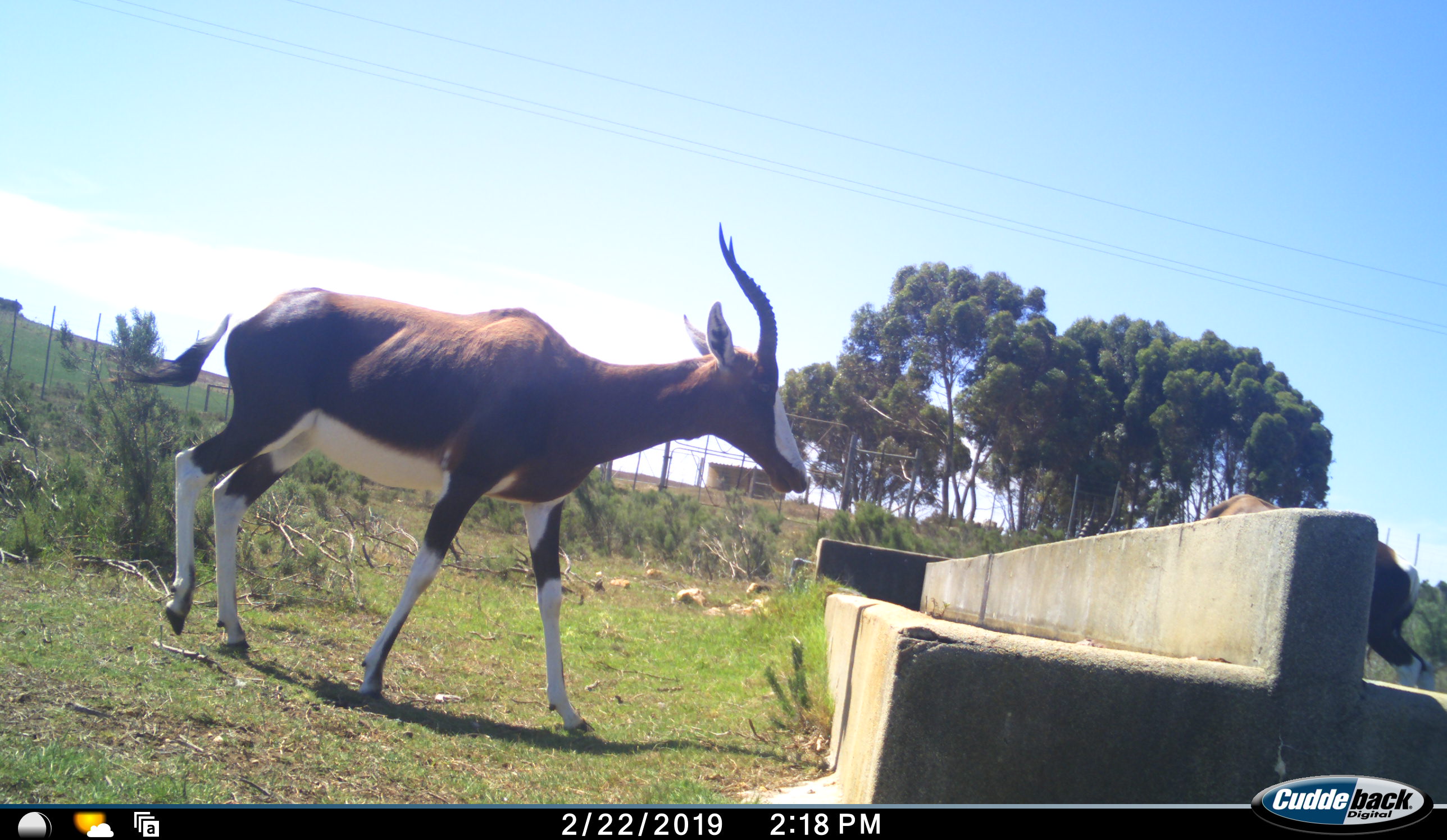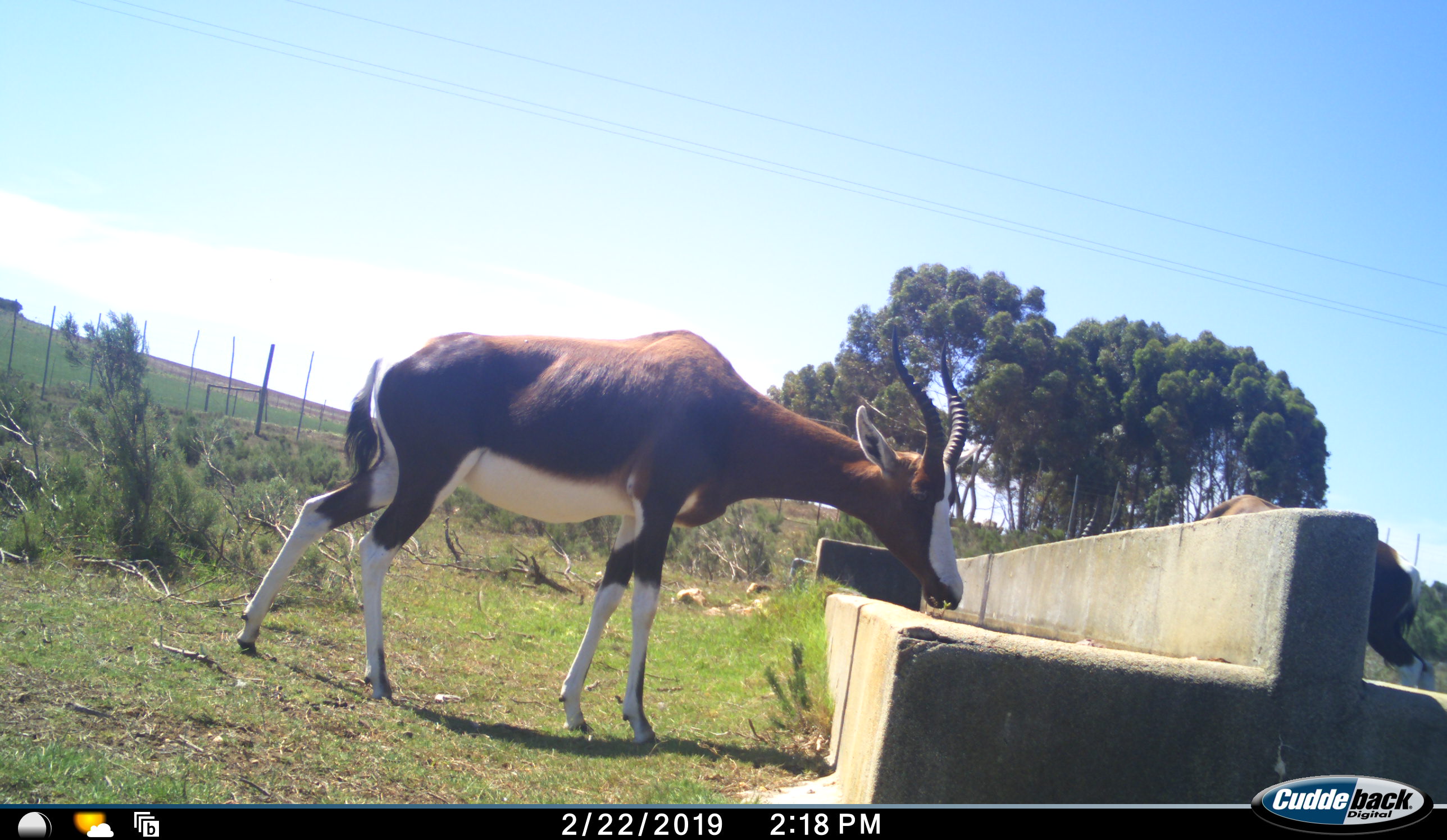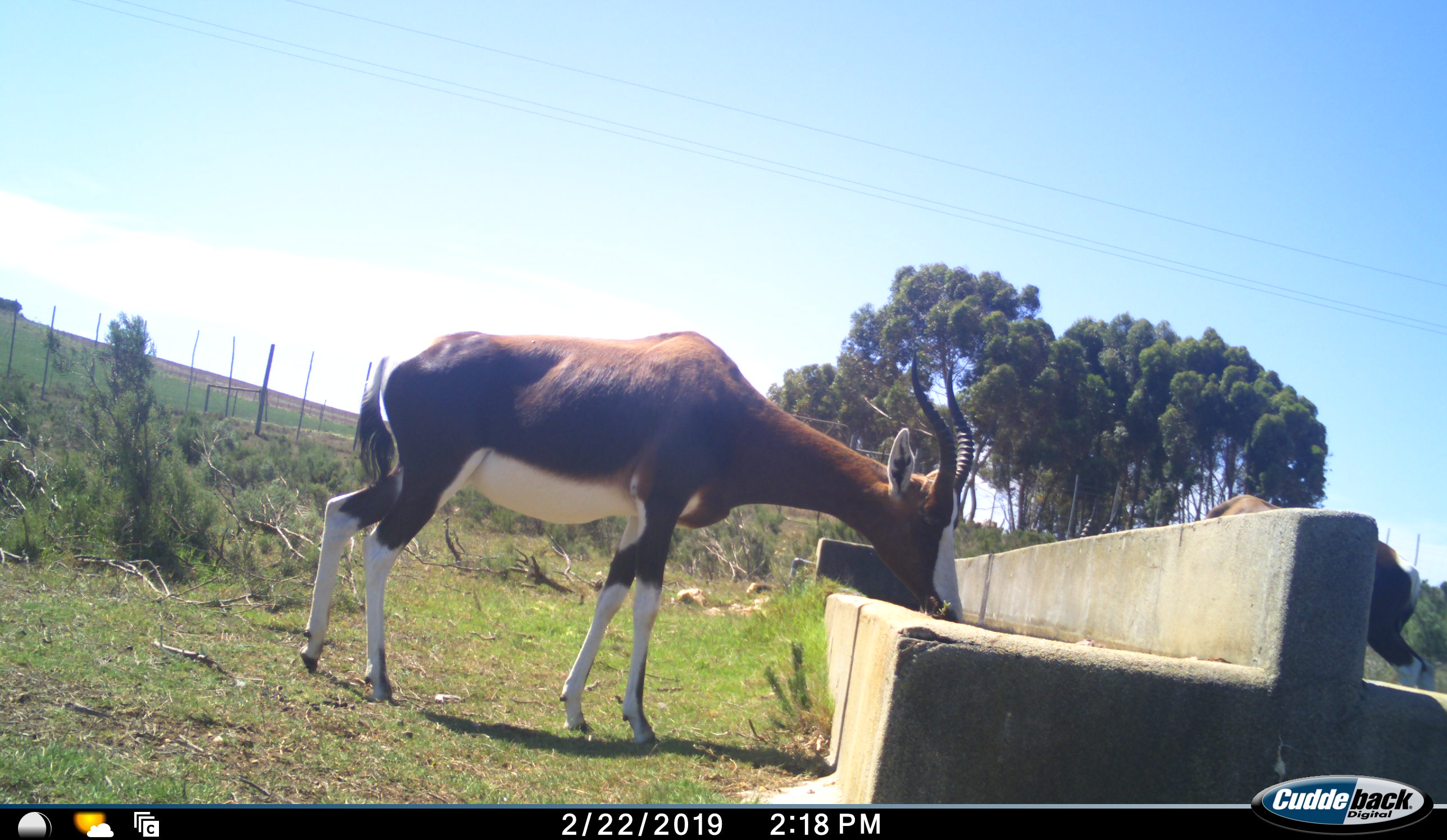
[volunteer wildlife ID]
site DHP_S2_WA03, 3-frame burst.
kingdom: Animalia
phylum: Chordata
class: Mammalia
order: Artiodactyla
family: Bovidae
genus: Damaliscus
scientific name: Damaliscus pygargus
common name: bontebok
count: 2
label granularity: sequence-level